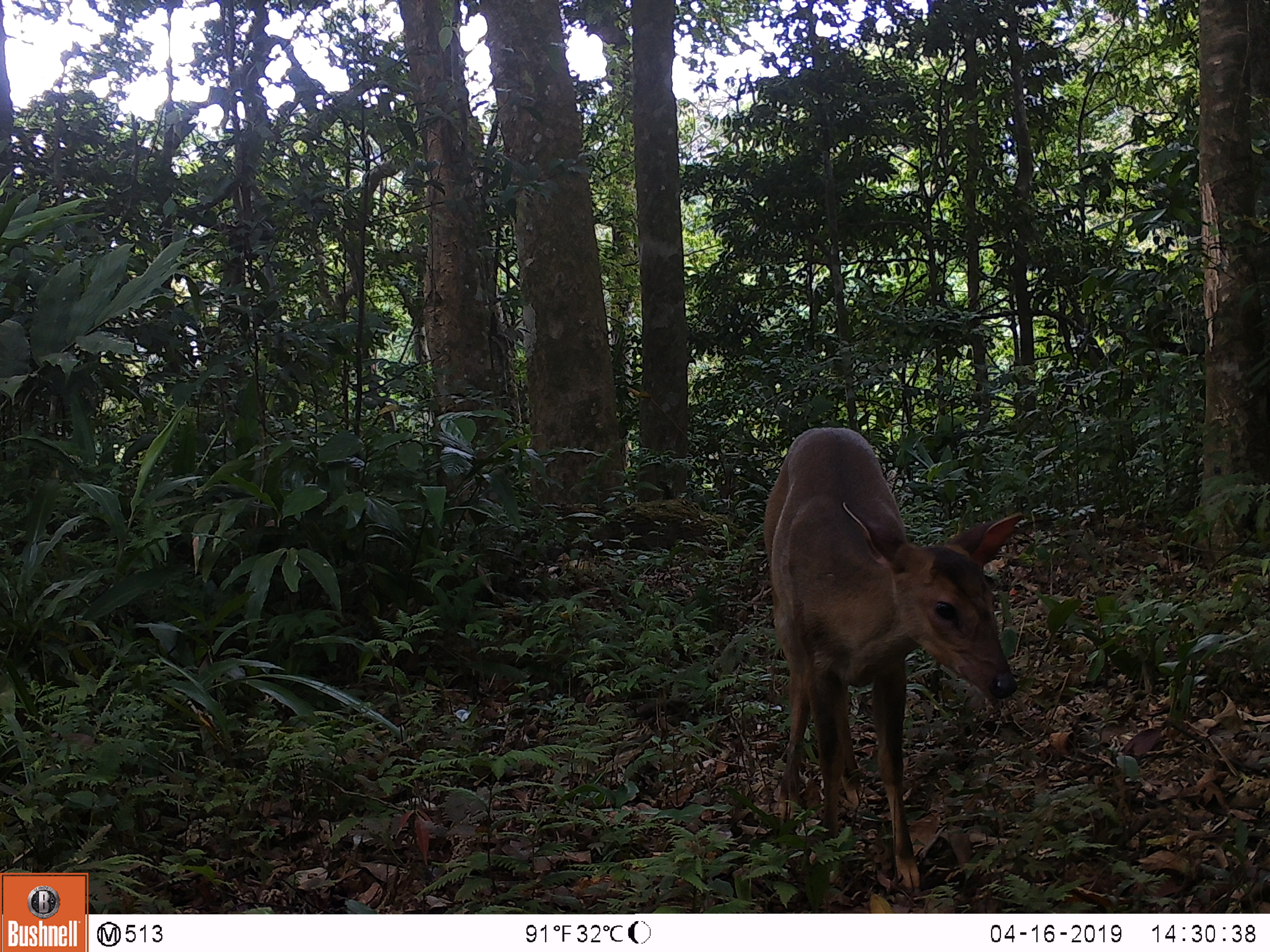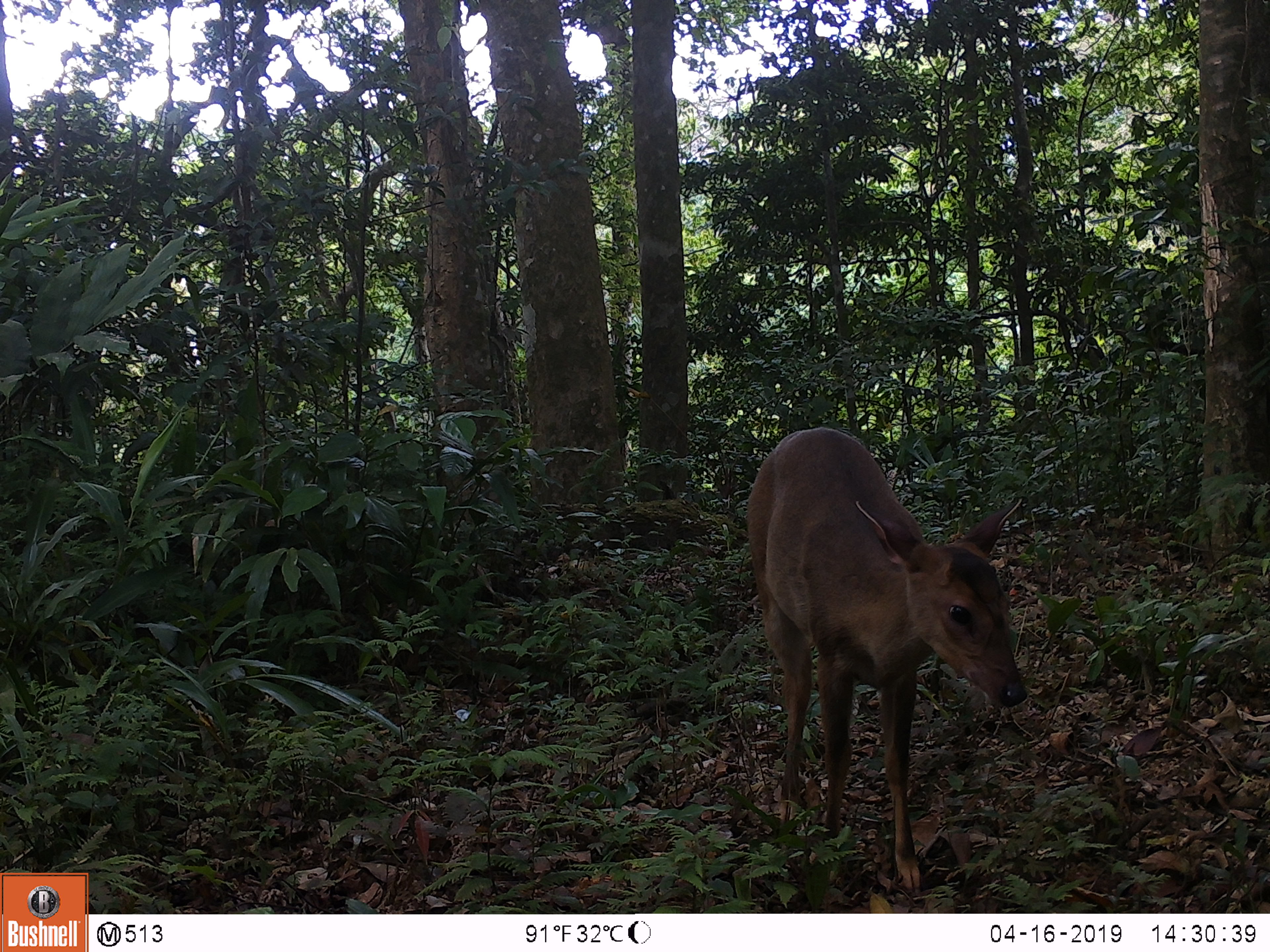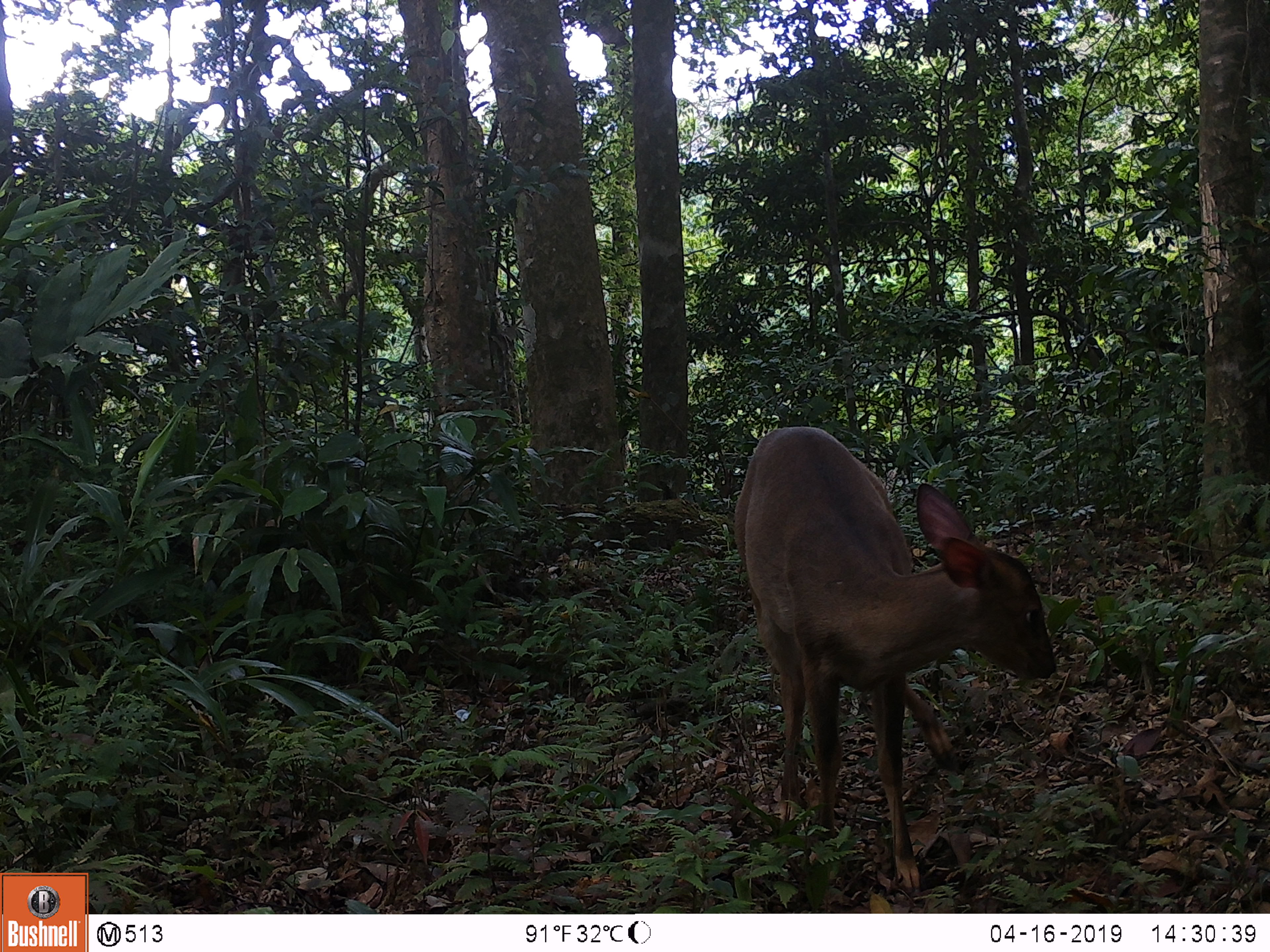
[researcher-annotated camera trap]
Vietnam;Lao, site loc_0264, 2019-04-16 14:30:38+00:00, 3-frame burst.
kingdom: Animalia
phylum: Chordata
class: Mammalia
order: Artiodactyla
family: Cervidae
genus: Muntiacus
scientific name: Muntiacus vuquangensis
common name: large-antlered muntjac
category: large antlered muntjac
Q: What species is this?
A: Large antlered muntjac (large-antlered muntjac) (Muntiacus vuquangensis).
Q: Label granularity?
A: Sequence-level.